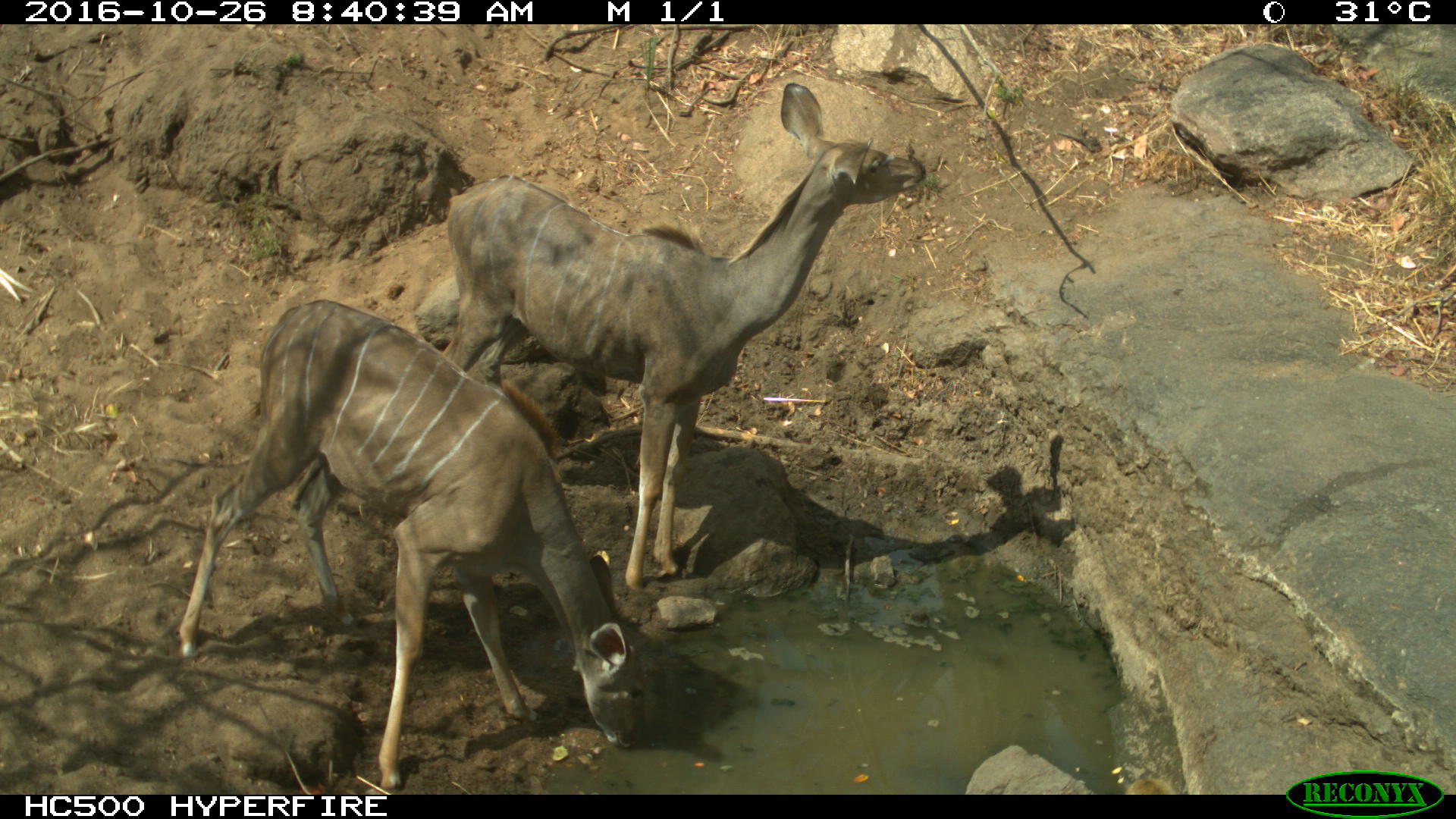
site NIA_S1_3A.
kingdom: Animalia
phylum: Chordata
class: Mammalia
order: Artiodactyla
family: Bovidae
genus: Tragelaphus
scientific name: Tragelaphus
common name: kudu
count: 2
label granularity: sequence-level